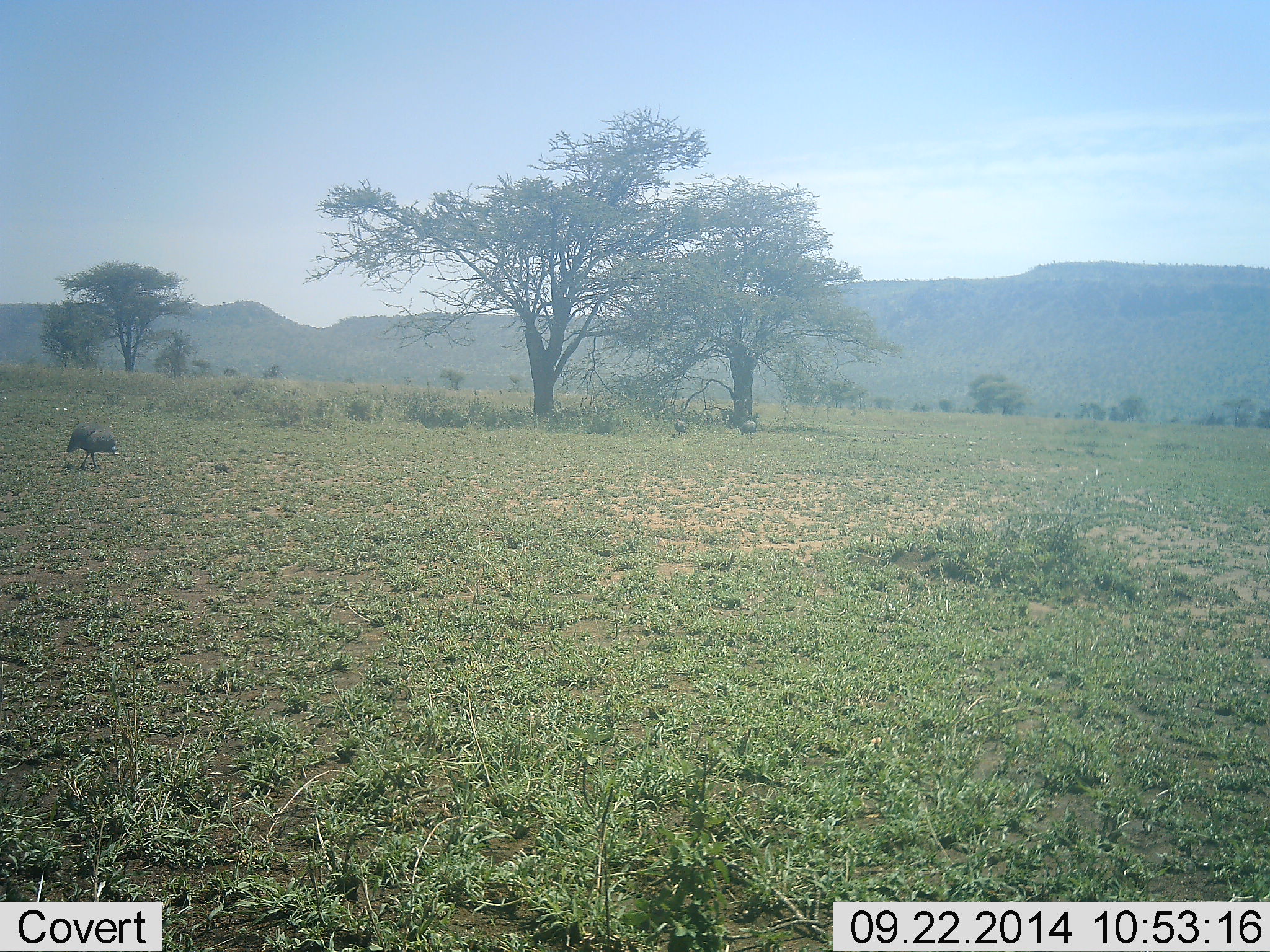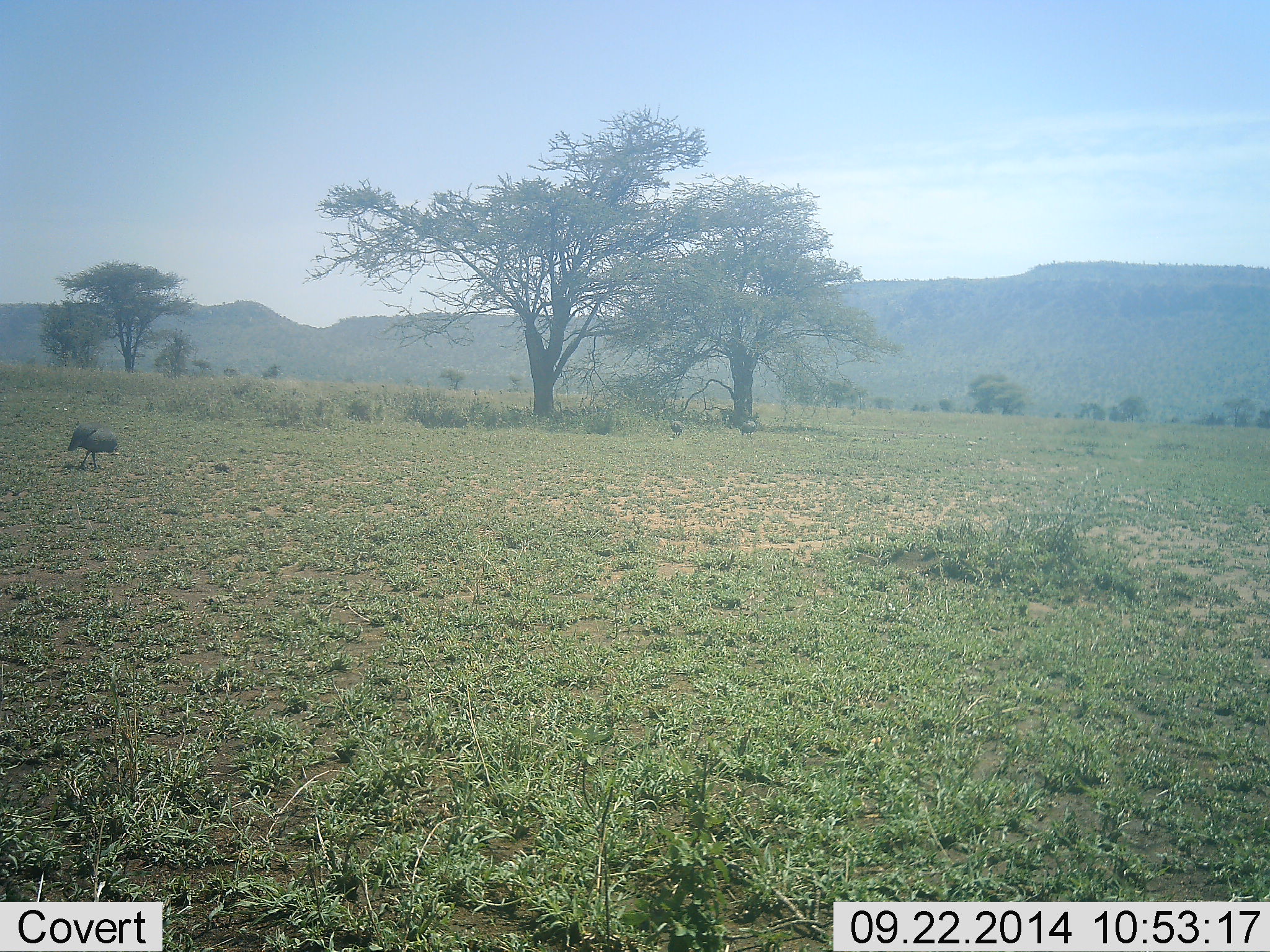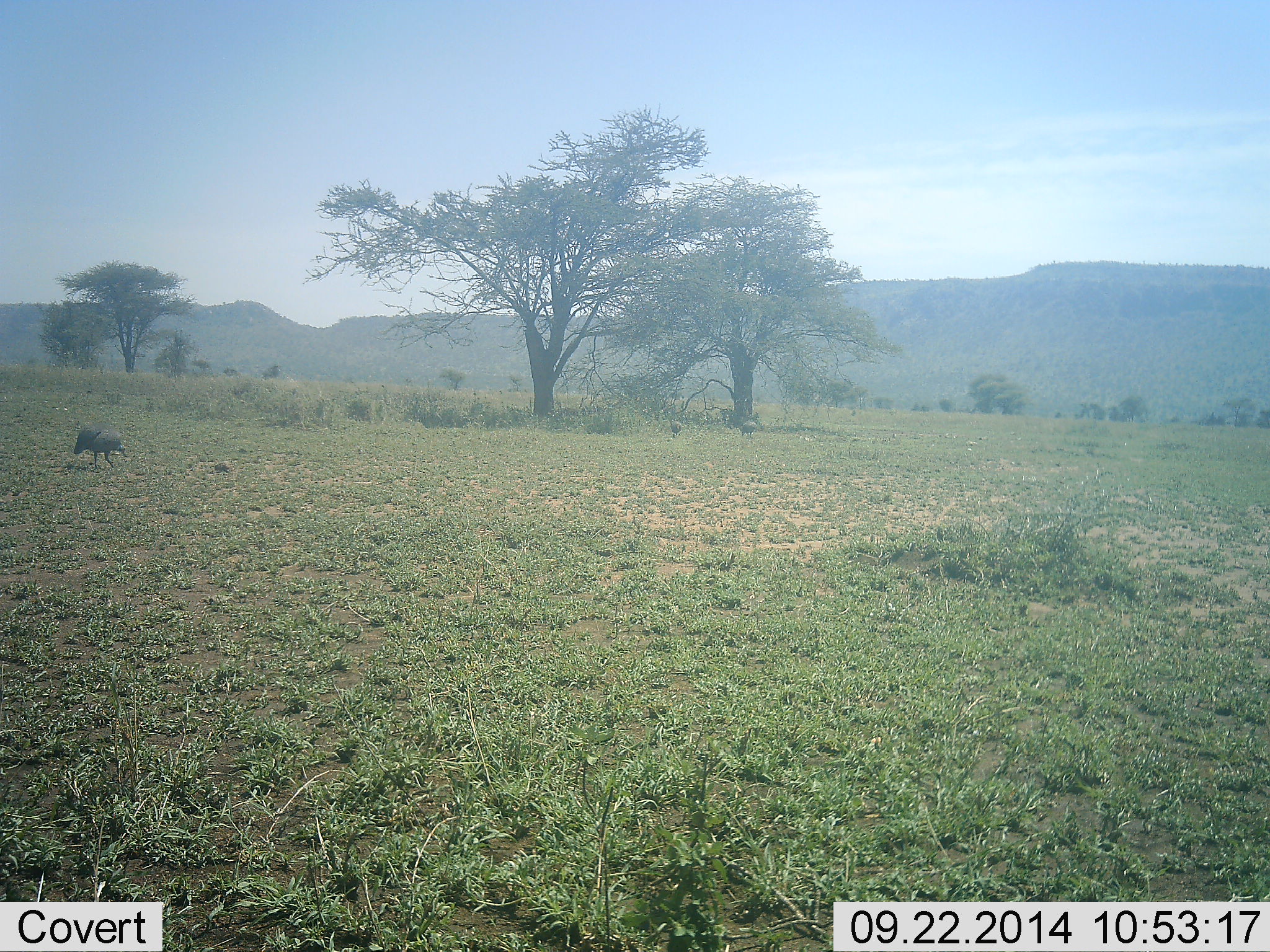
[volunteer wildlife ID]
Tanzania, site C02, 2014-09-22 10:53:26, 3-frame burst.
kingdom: Animalia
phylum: Chordata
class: Aves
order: Galliformes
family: Numididae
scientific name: Numididae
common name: guinea fowl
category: guineafowl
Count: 3.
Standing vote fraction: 33%.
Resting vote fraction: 0%.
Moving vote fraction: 78%.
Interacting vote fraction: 0%.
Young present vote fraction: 0%.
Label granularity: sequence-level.